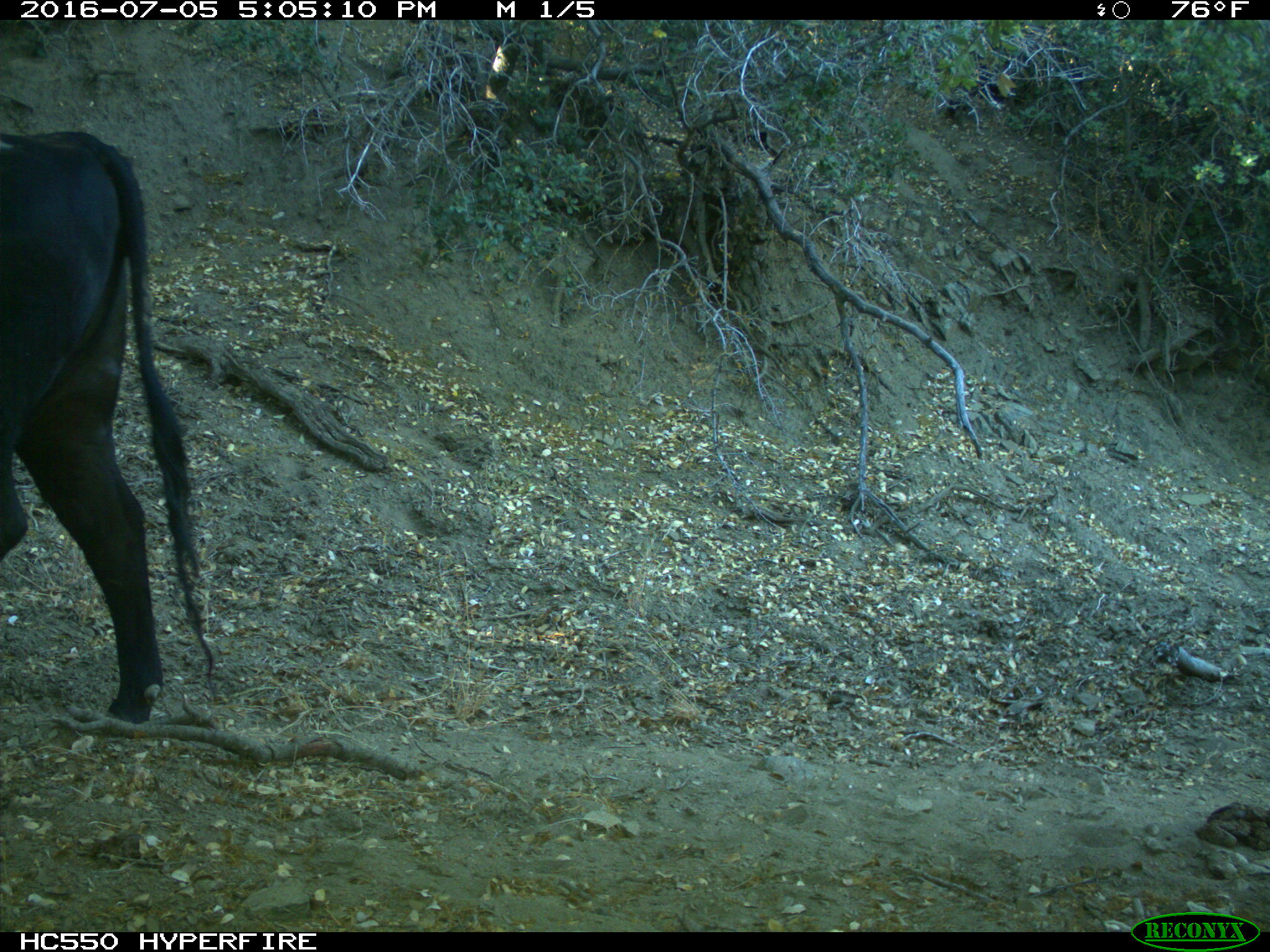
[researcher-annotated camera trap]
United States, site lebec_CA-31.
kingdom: Animalia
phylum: Chordata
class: Mammalia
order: Artiodactyla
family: Bovidae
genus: Bos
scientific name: Bos taurus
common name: domestic cow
Bos taurus (domestic cow).